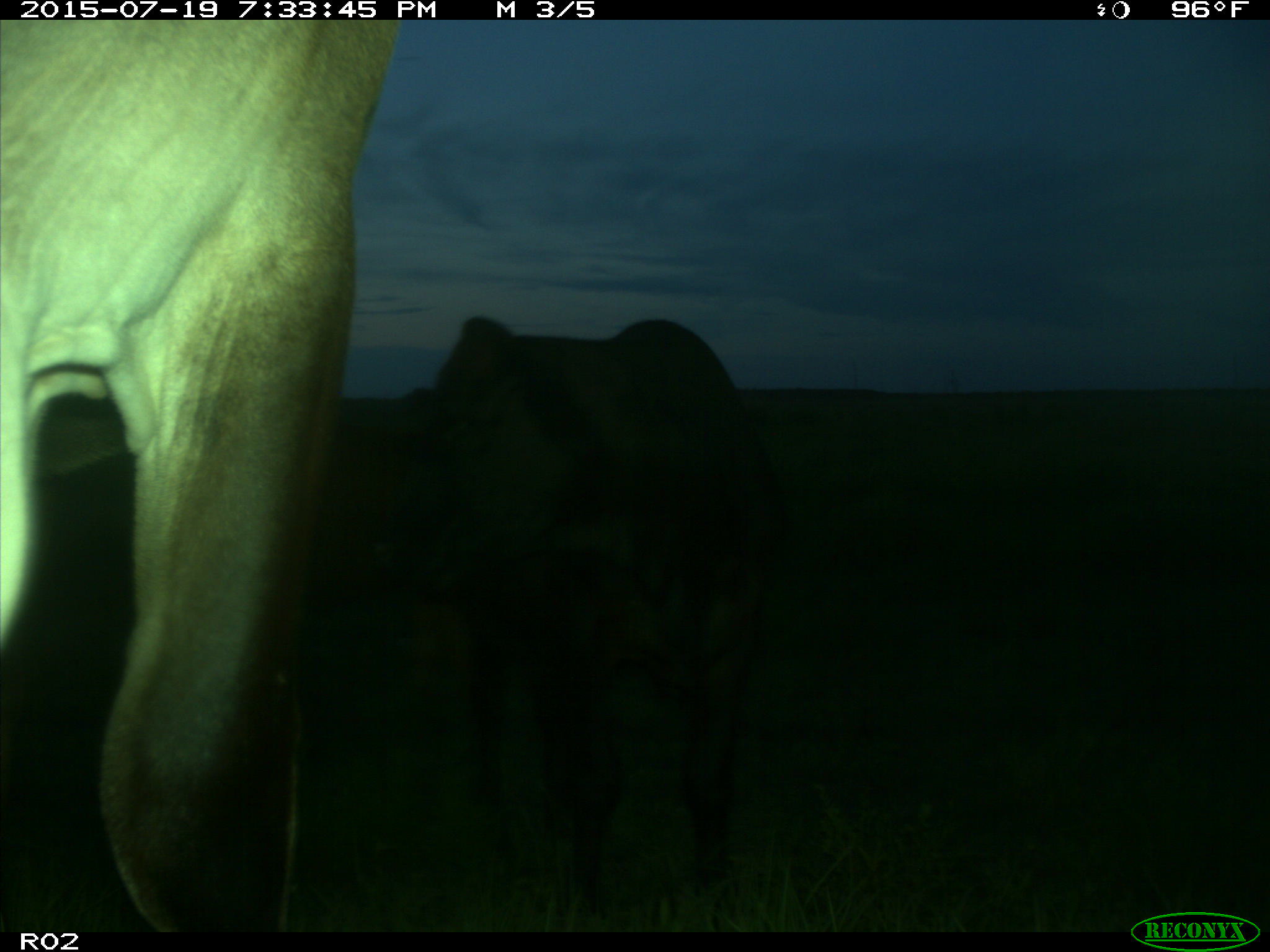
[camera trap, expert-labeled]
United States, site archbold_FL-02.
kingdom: Animalia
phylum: Chordata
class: Mammalia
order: Artiodactyla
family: Bovidae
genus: Bos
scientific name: Bos taurus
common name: domestic cow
Bos taurus (domestic cow).